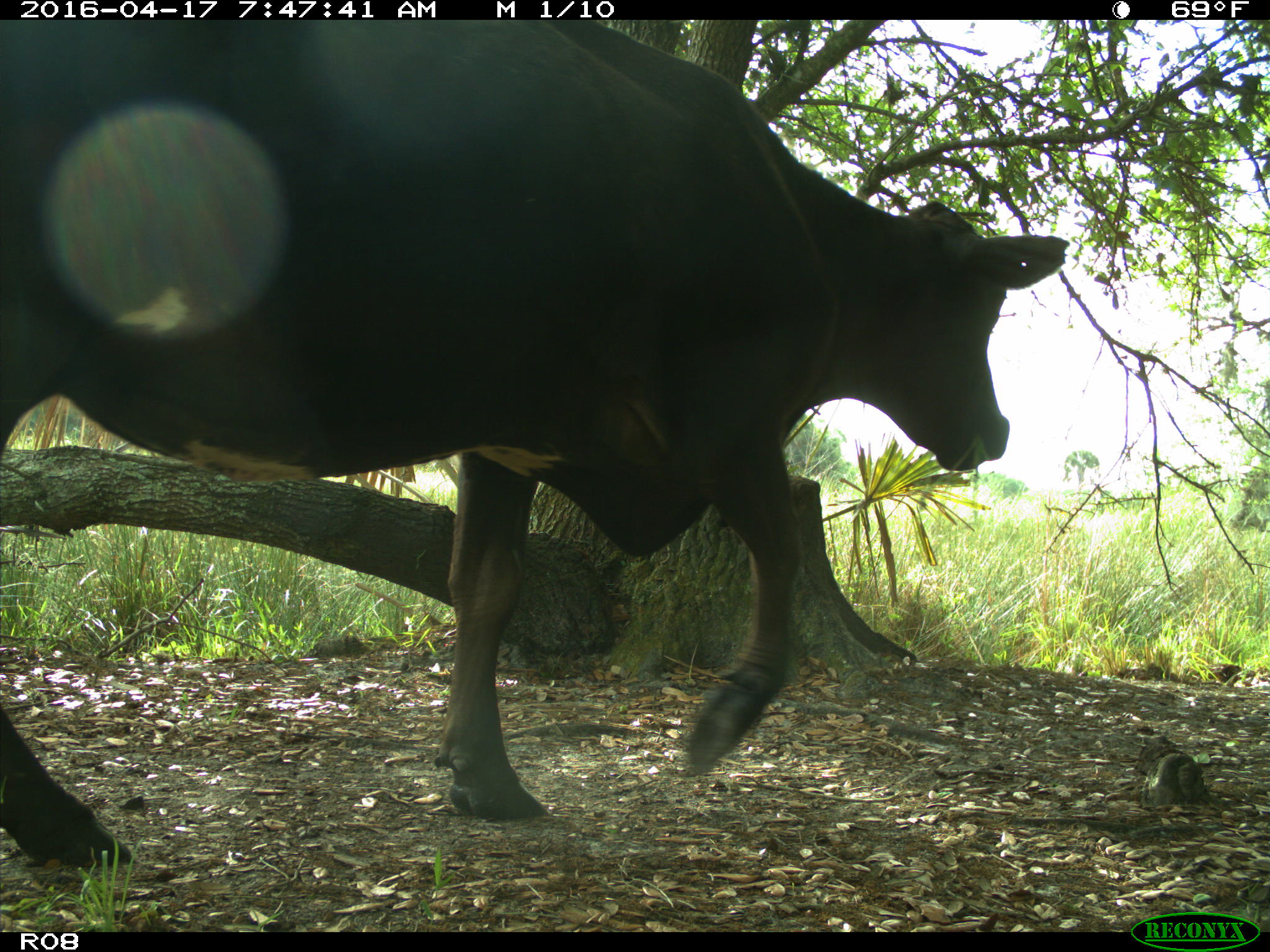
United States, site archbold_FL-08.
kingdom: Animalia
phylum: Chordata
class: Mammalia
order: Artiodactyla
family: Bovidae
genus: Bos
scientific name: Bos taurus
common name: domestic cow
Bos taurus (domestic cow).